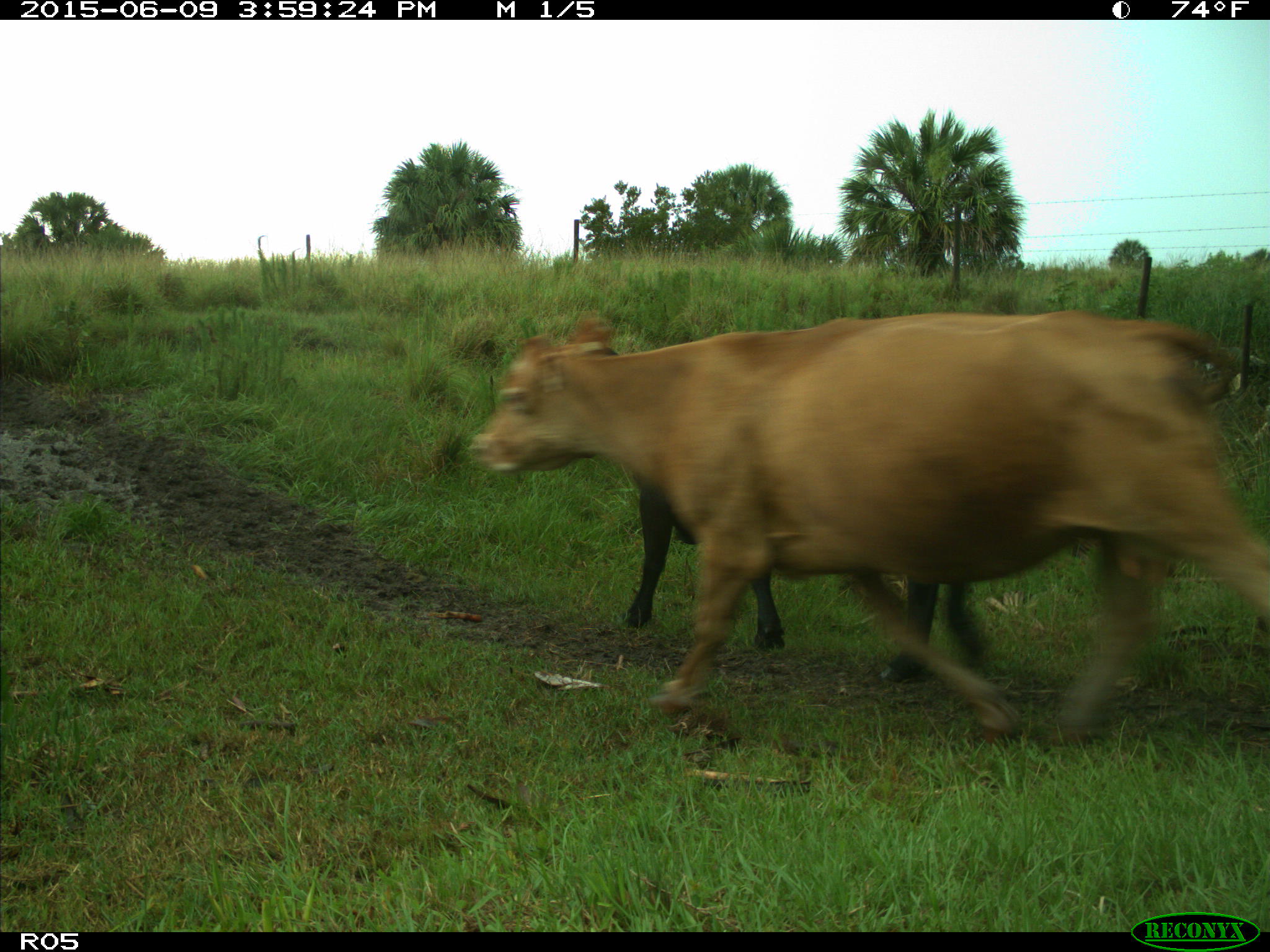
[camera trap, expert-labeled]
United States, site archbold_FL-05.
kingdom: Animalia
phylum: Chordata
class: Mammalia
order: Artiodactyla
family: Bovidae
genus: Bos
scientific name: Bos taurus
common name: domestic cow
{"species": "Bos taurus (domestic cow)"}